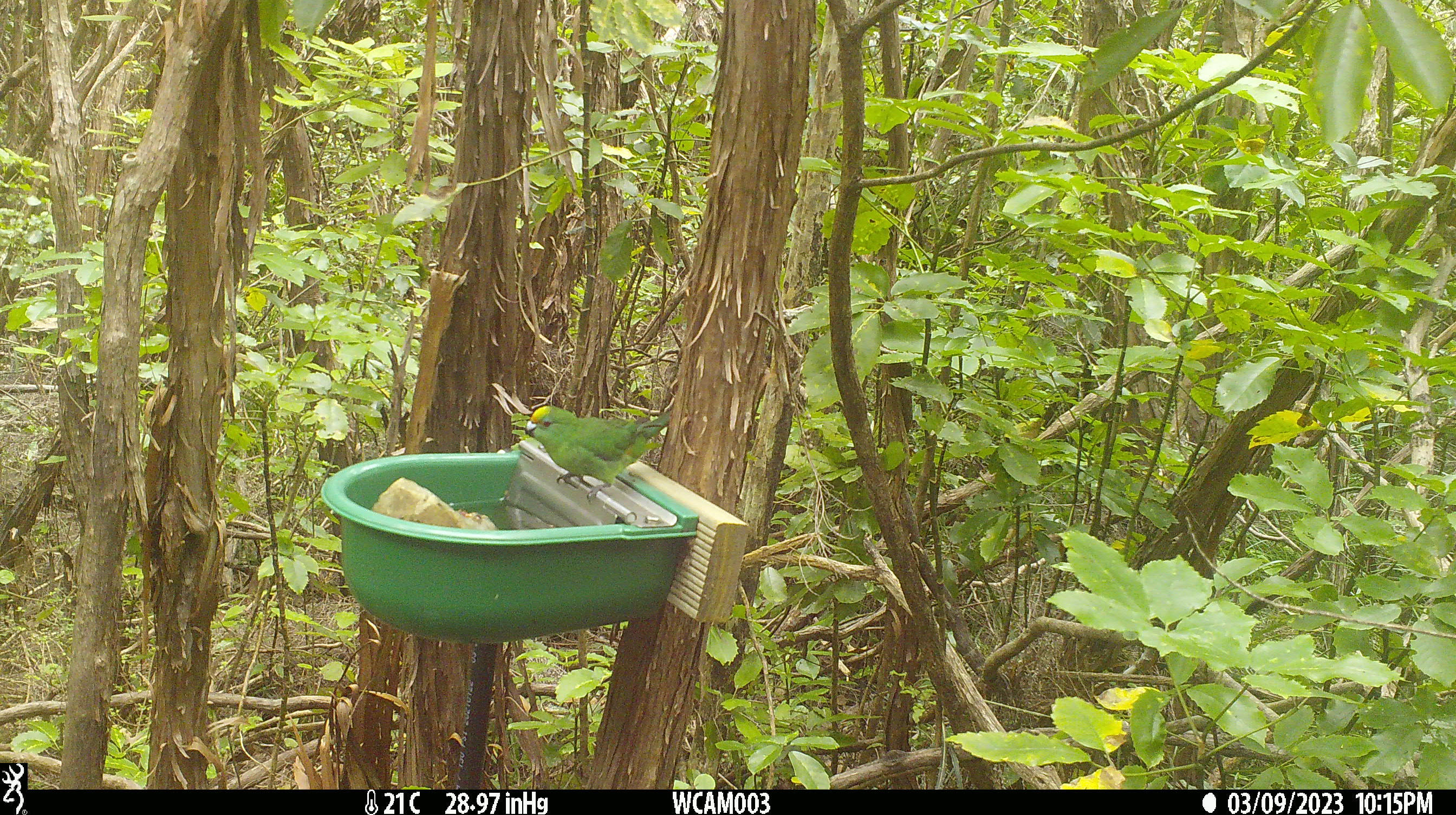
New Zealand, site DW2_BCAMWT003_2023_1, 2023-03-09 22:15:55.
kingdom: Animalia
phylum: Chordata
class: Aves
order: Psittaciformes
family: Psittaculidae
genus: Cyanoramphus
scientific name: Cyanoramphus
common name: parakeet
Parakeet (Cyanoramphus).